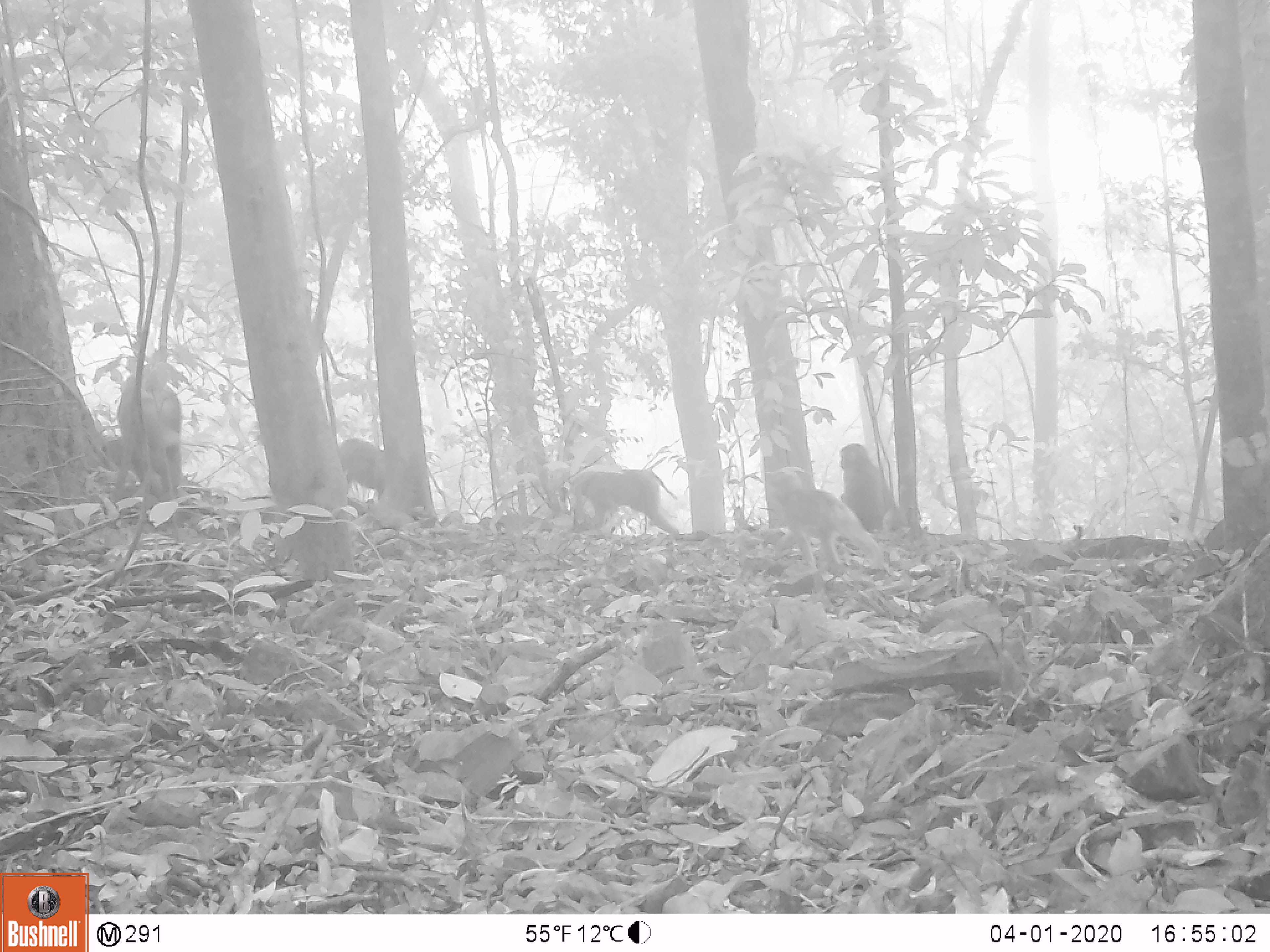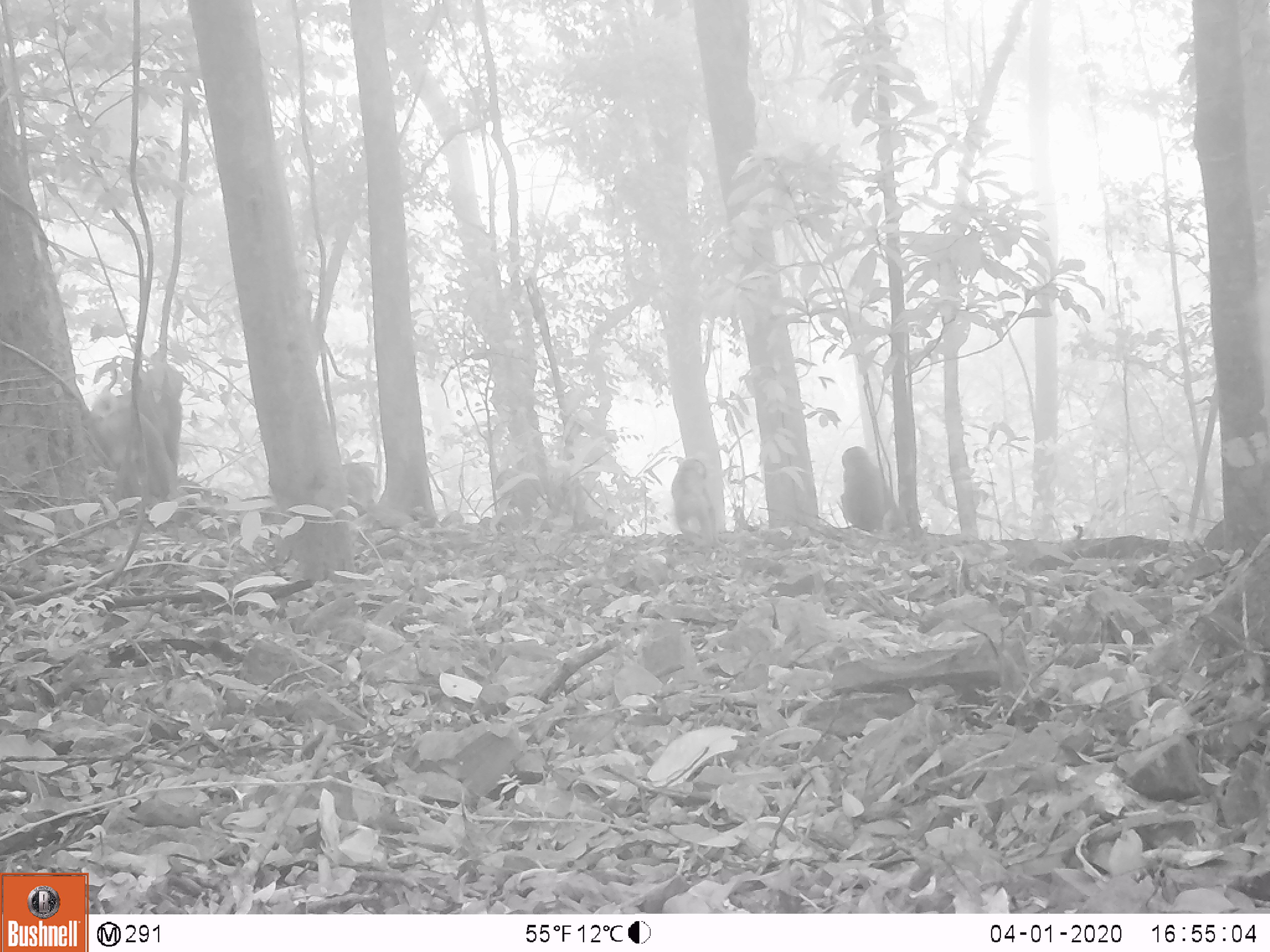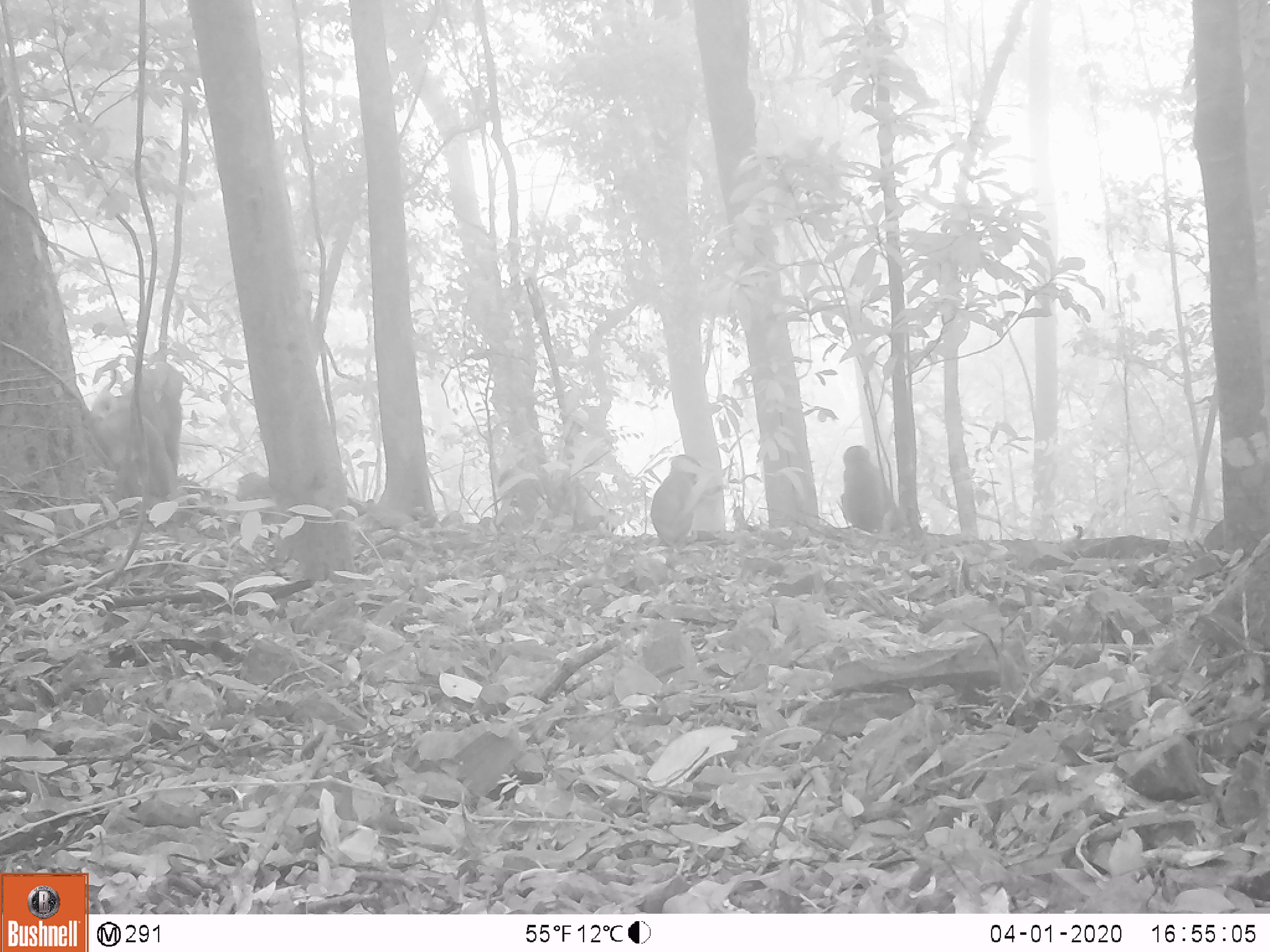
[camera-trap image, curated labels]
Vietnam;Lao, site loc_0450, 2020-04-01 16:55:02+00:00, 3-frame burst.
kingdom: Animalia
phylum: Chordata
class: Mammalia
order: Primates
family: Cercopithecidae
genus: Macaca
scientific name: Macaca nemestrina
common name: pig-tailed macaque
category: pig tailed macaque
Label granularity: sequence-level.